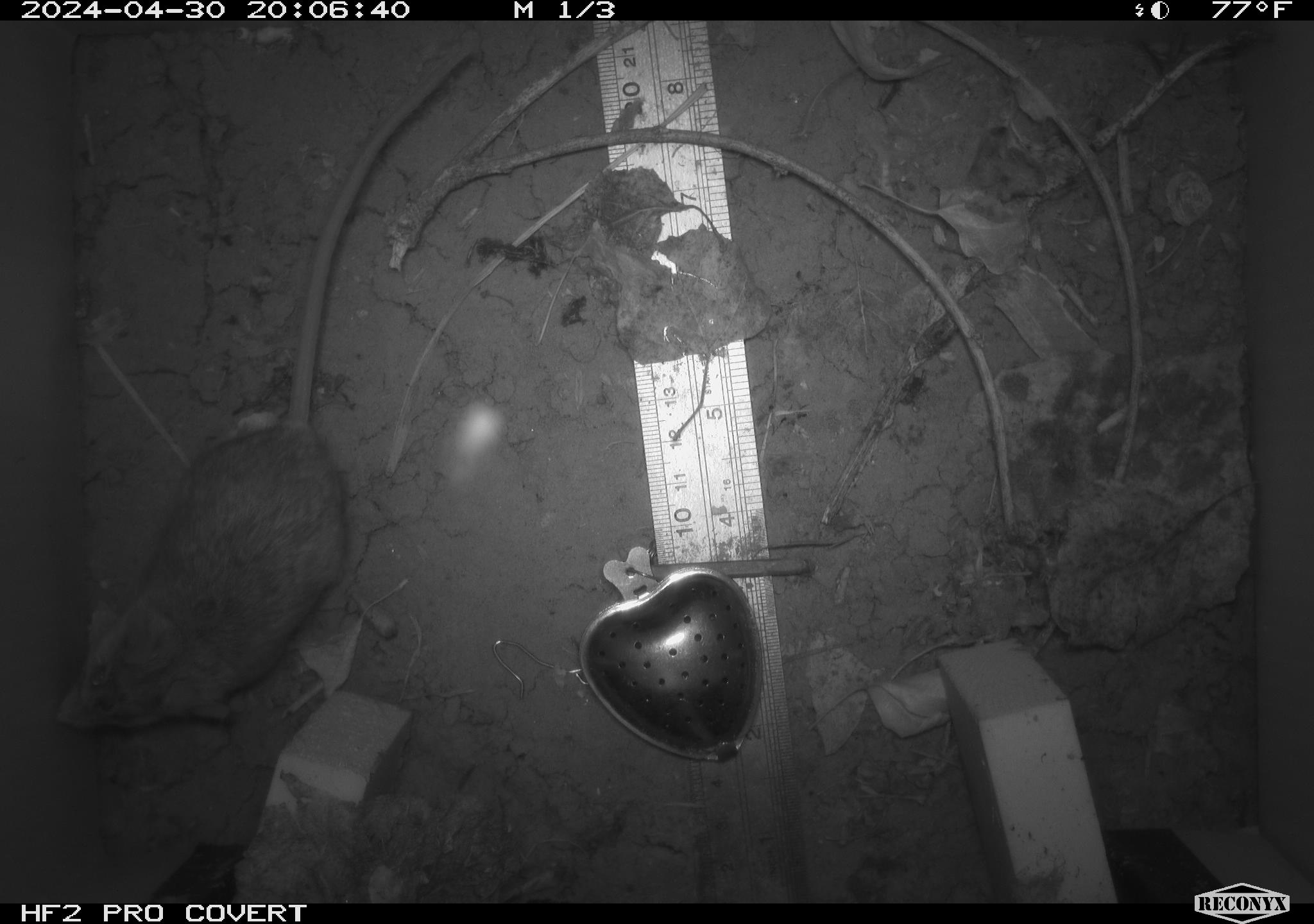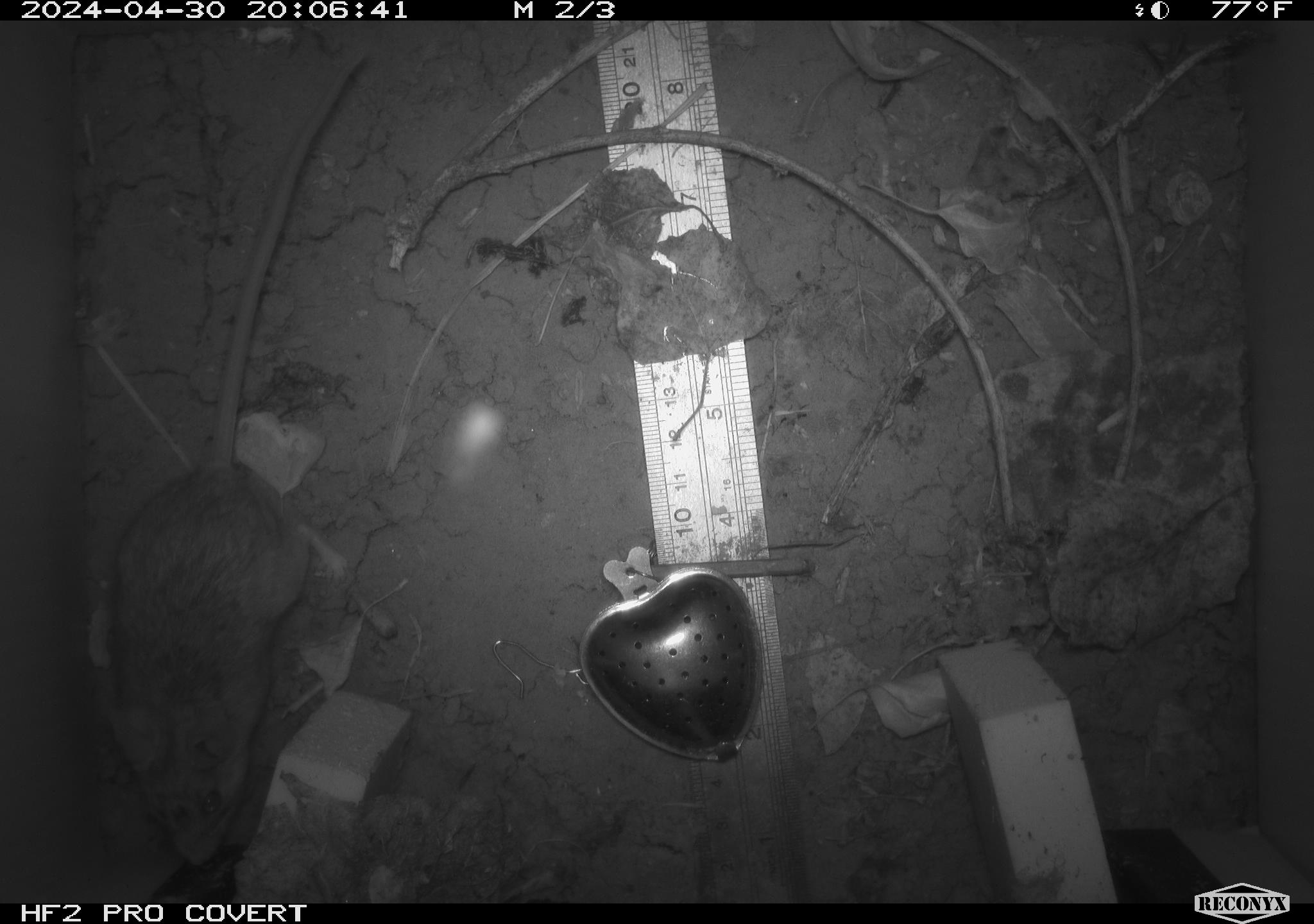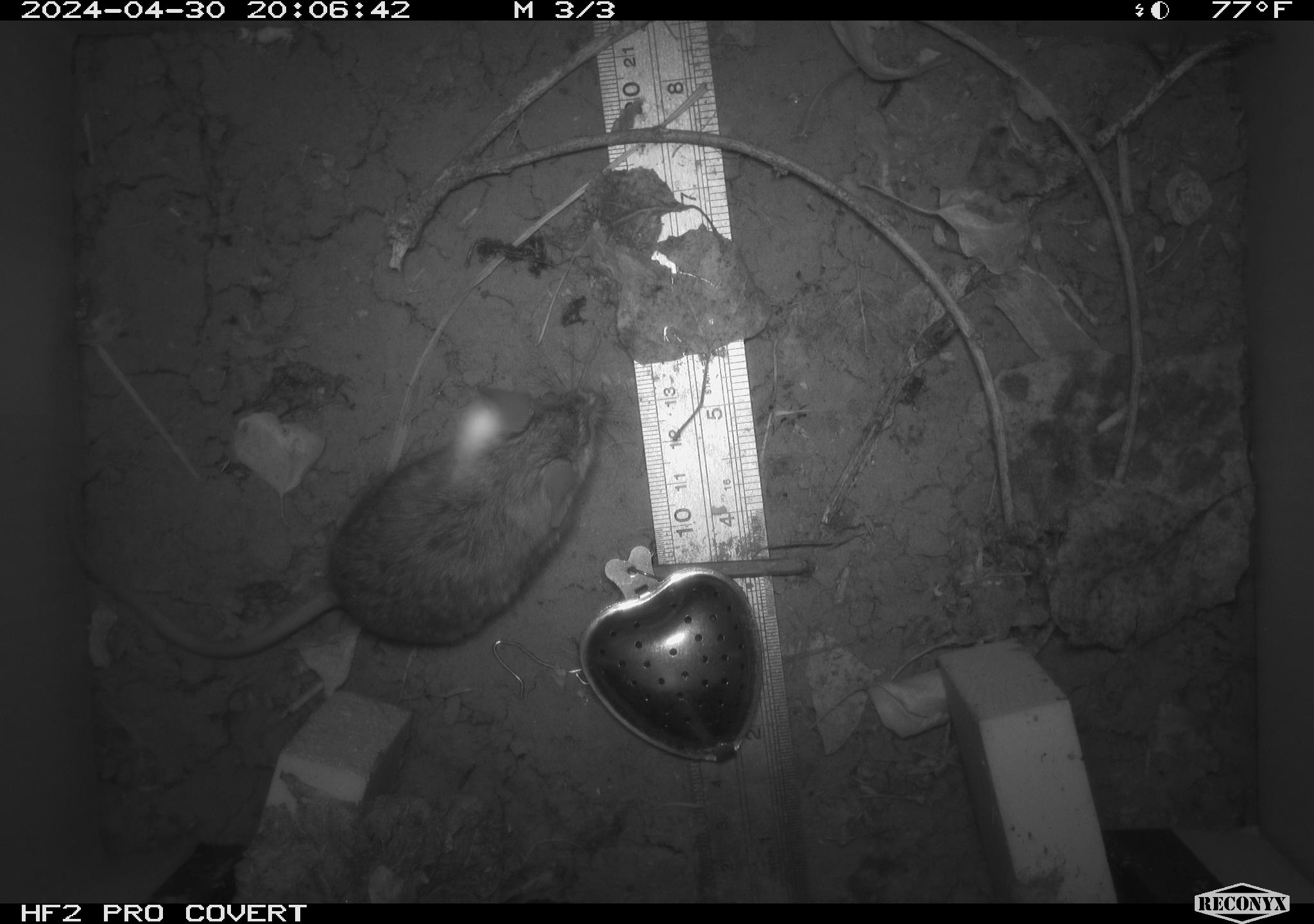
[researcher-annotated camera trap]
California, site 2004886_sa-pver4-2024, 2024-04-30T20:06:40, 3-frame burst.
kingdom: Animalia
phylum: Chordata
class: Mammalia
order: Rodentia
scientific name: Rodentia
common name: mouse species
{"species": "mouse species (Rodentia)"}